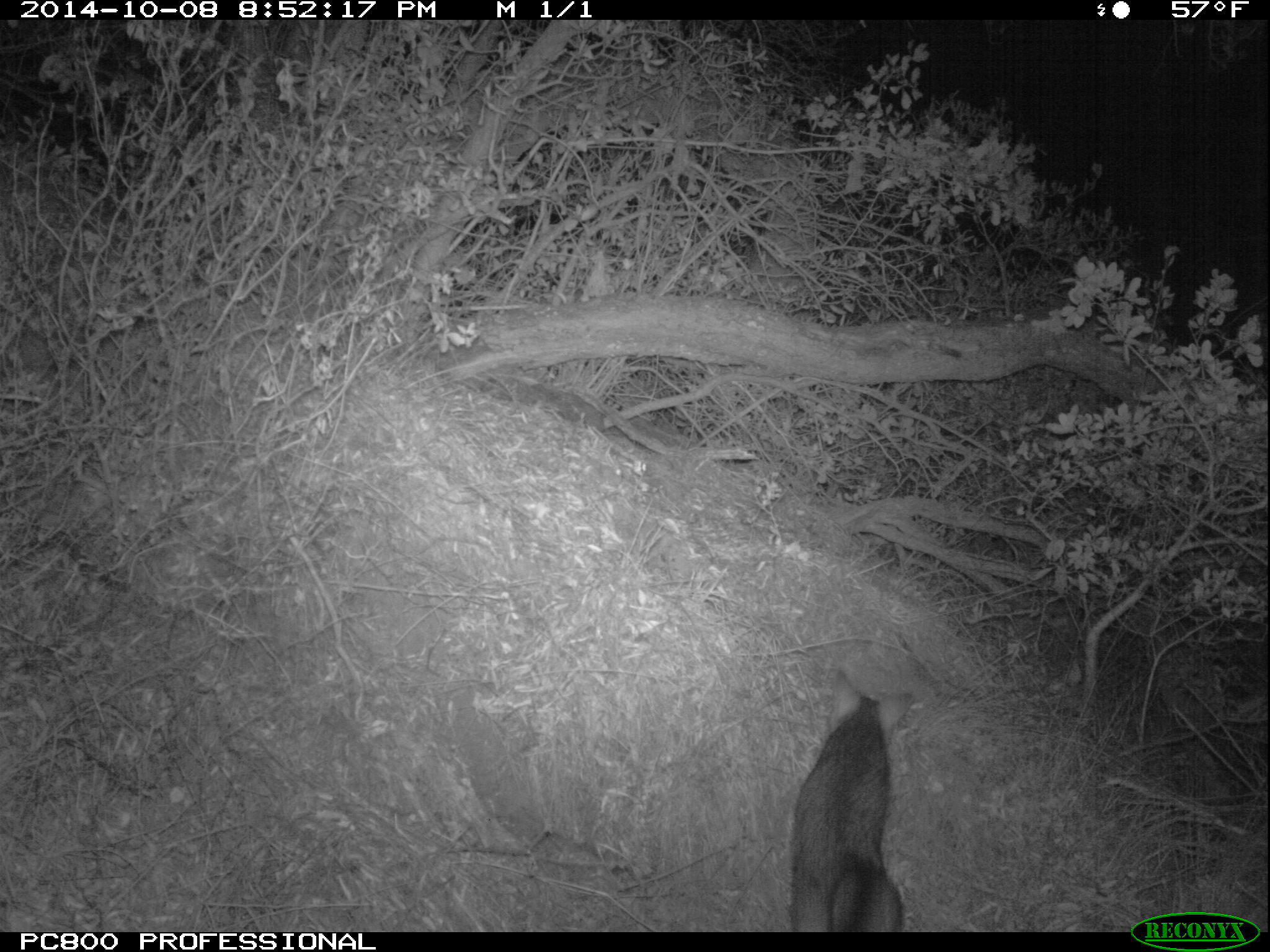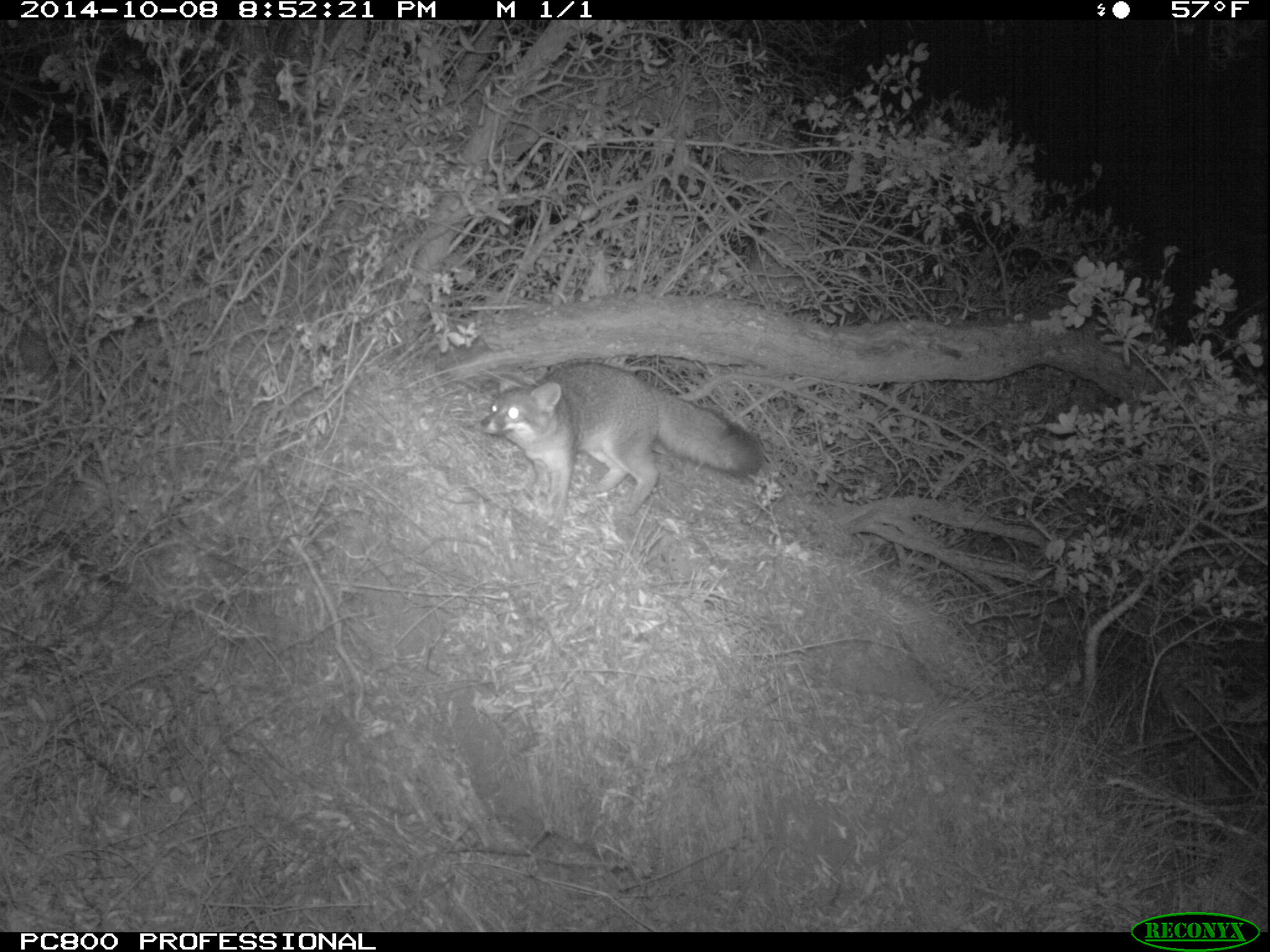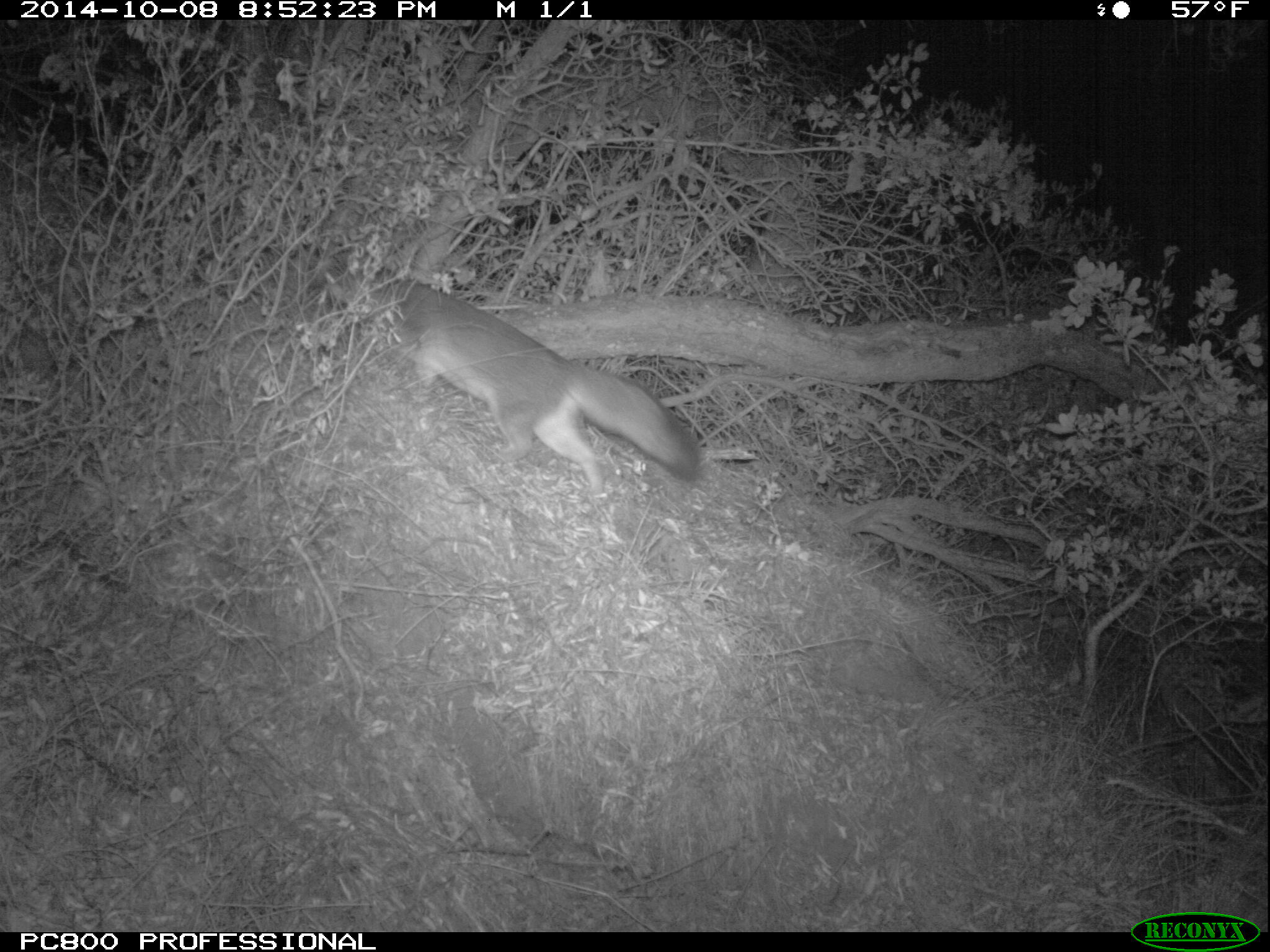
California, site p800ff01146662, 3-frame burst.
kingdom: Animalia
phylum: Chordata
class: Mammalia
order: Carnivora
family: Canidae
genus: Urocyon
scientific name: Urocyon littoralis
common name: island fox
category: fox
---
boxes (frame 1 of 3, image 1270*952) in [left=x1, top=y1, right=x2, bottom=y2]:
fox: [left=789, top=667, right=915, bottom=932]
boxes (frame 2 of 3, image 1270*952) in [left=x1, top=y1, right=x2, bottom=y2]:
fox: [left=479, top=361, right=763, bottom=541]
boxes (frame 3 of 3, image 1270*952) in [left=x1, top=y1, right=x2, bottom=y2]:
fox: [left=393, top=281, right=703, bottom=491]